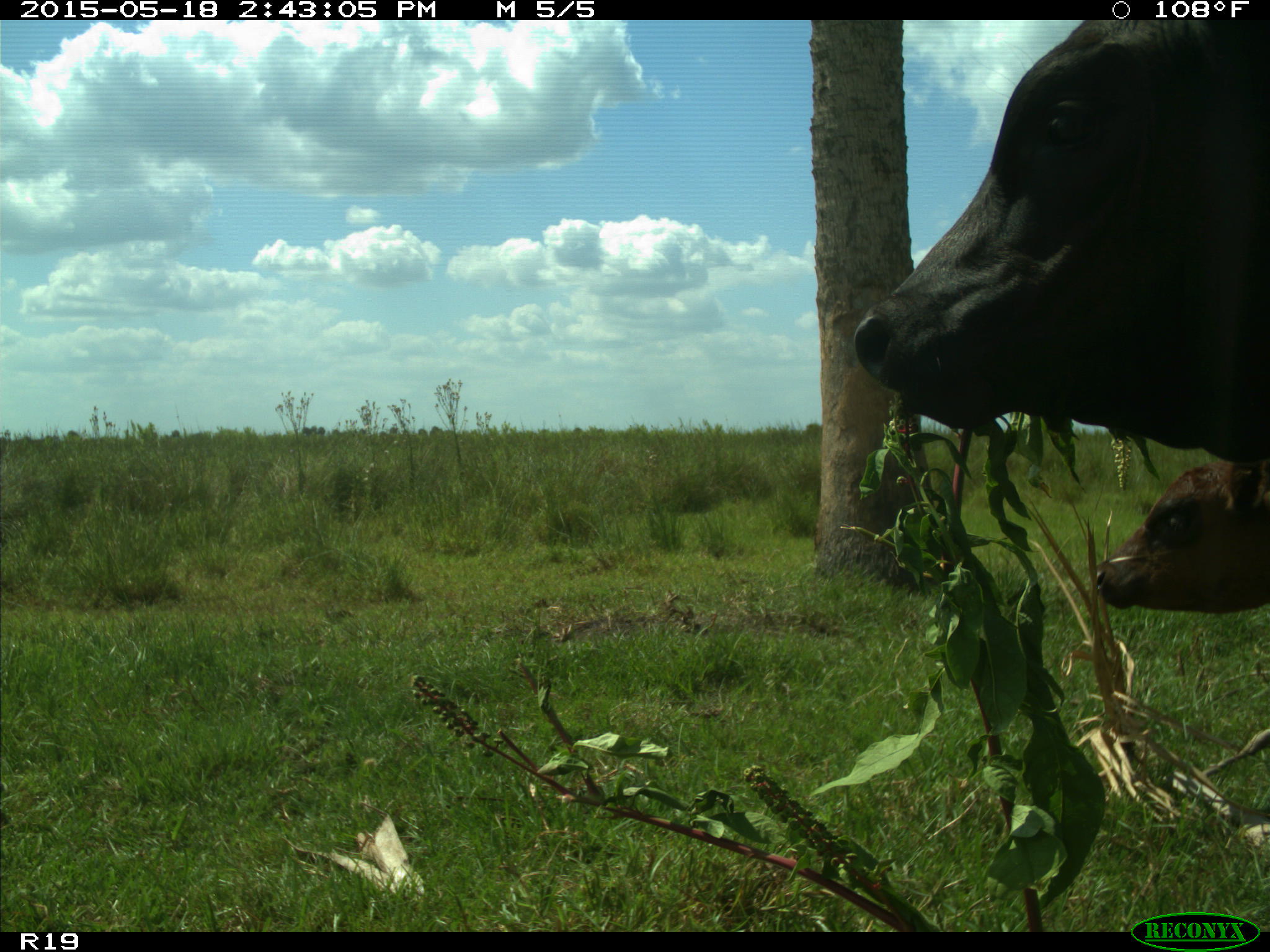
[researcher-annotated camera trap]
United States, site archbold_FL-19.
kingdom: Animalia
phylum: Chordata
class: Mammalia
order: Artiodactyla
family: Bovidae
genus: Bos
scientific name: Bos taurus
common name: domestic cow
Bos taurus (domestic cow).